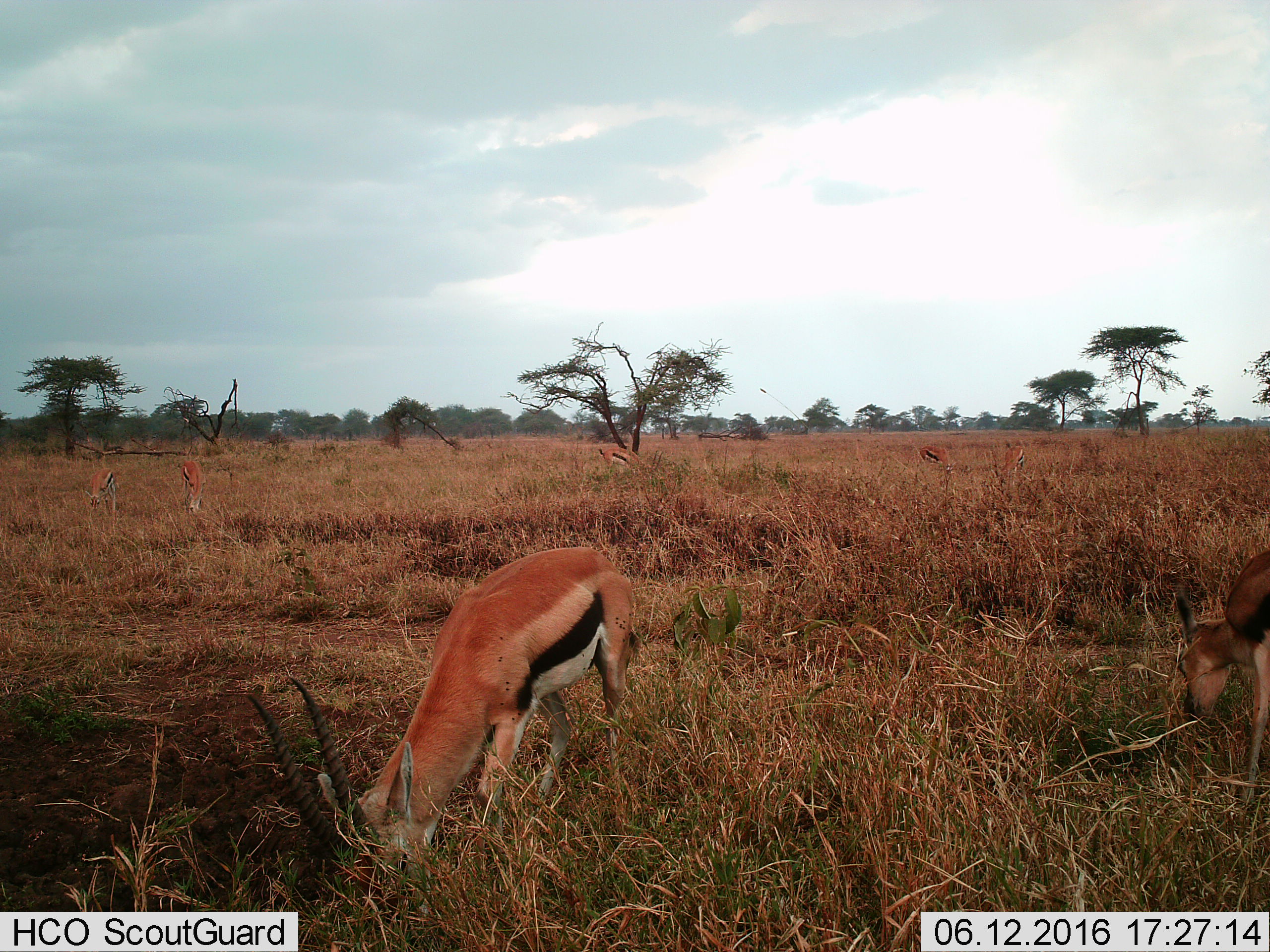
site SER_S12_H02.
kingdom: Animalia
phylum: Chordata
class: Mammalia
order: Artiodactyla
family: Bovidae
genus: Eudorcas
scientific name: Eudorcas thomsonii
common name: thomson's gazelle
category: gazellethomsons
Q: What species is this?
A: Gazellethomsons (thomson's gazelle) (Eudorcas thomsonii).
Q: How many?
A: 7.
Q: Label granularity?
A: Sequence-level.